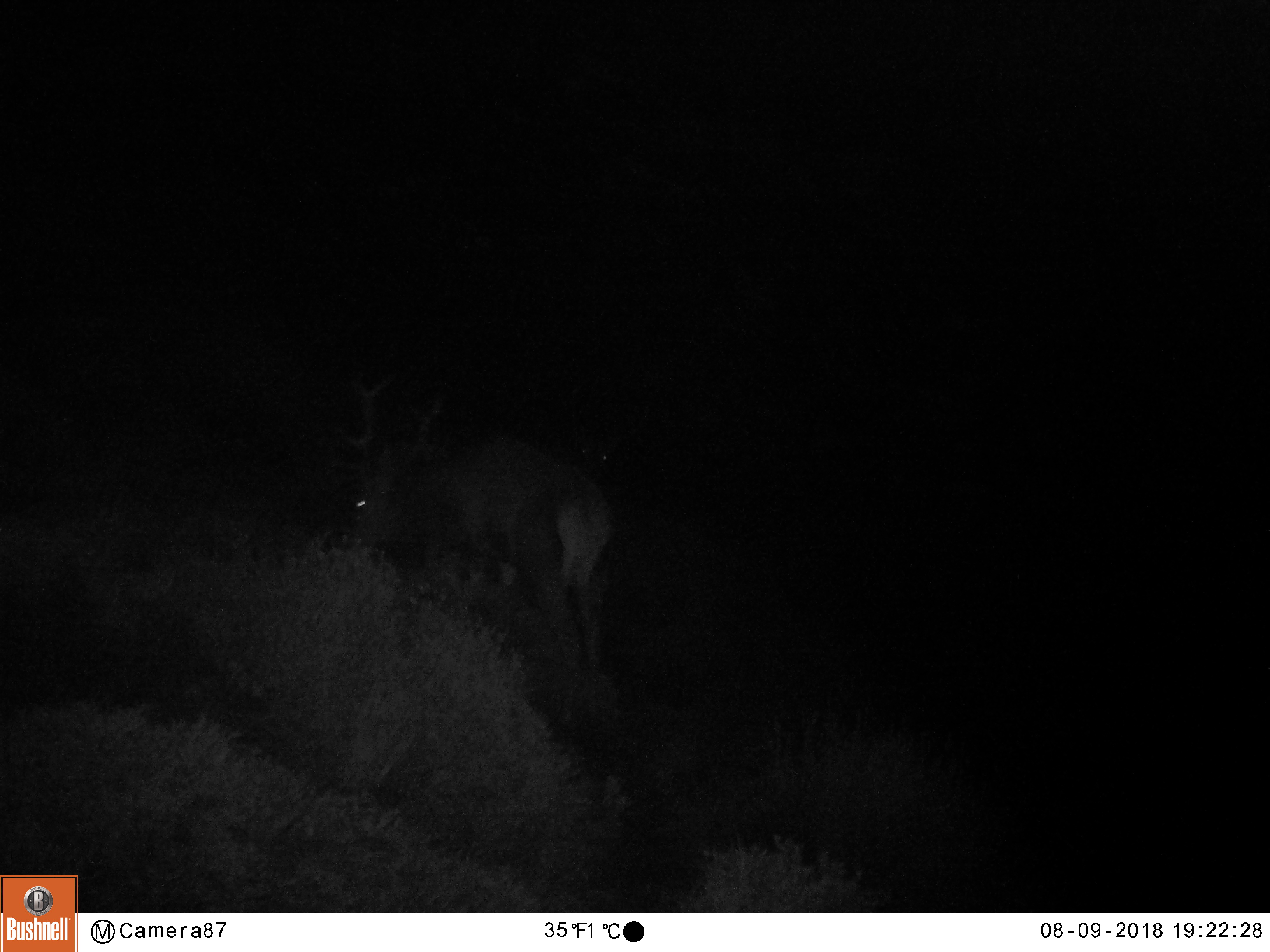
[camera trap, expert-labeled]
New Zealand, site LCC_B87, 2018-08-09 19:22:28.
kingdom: Animalia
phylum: Chordata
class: Mammalia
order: Artiodactyla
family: Cervidae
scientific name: Cervidae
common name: deer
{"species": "deer (Cervidae)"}